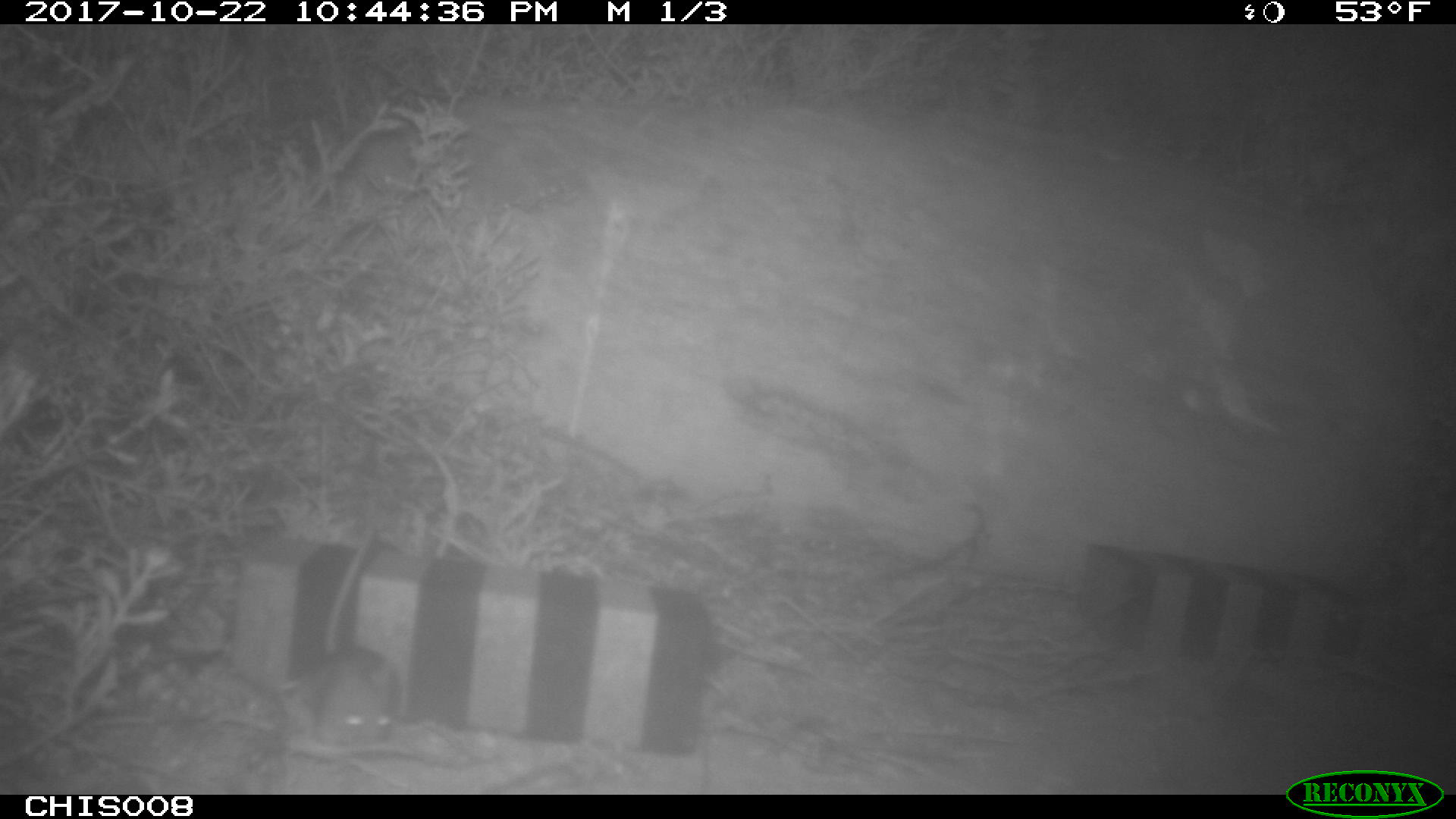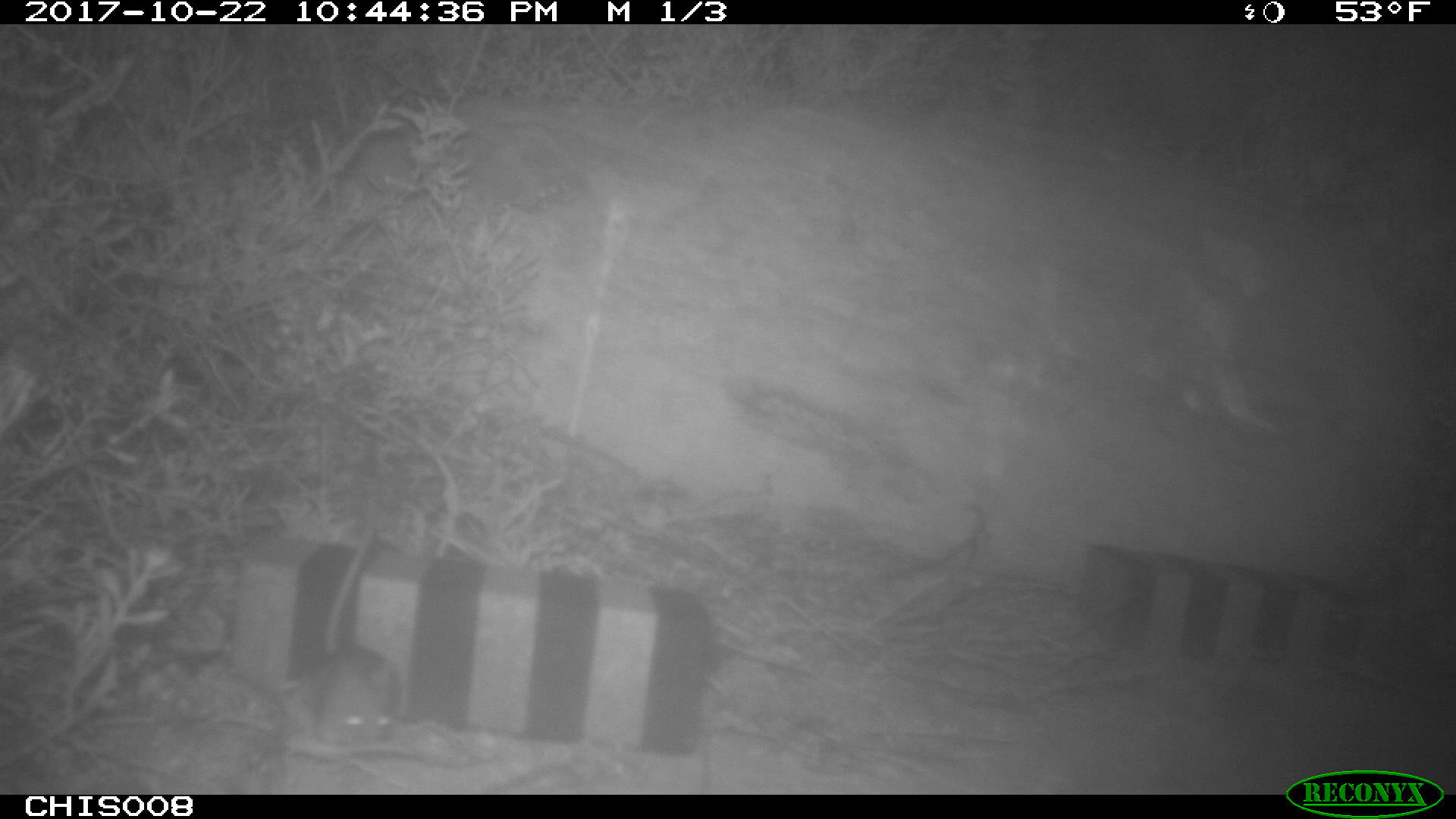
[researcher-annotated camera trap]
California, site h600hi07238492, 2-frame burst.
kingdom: Animalia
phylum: Chordata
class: Mammalia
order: Rodentia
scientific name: Rodentia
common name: rodent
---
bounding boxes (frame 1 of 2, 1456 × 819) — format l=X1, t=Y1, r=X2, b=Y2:
rodent: l=313, t=525, r=399, b=746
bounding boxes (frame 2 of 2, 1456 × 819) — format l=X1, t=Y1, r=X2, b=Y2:
rodent: l=320, t=532, r=399, b=746